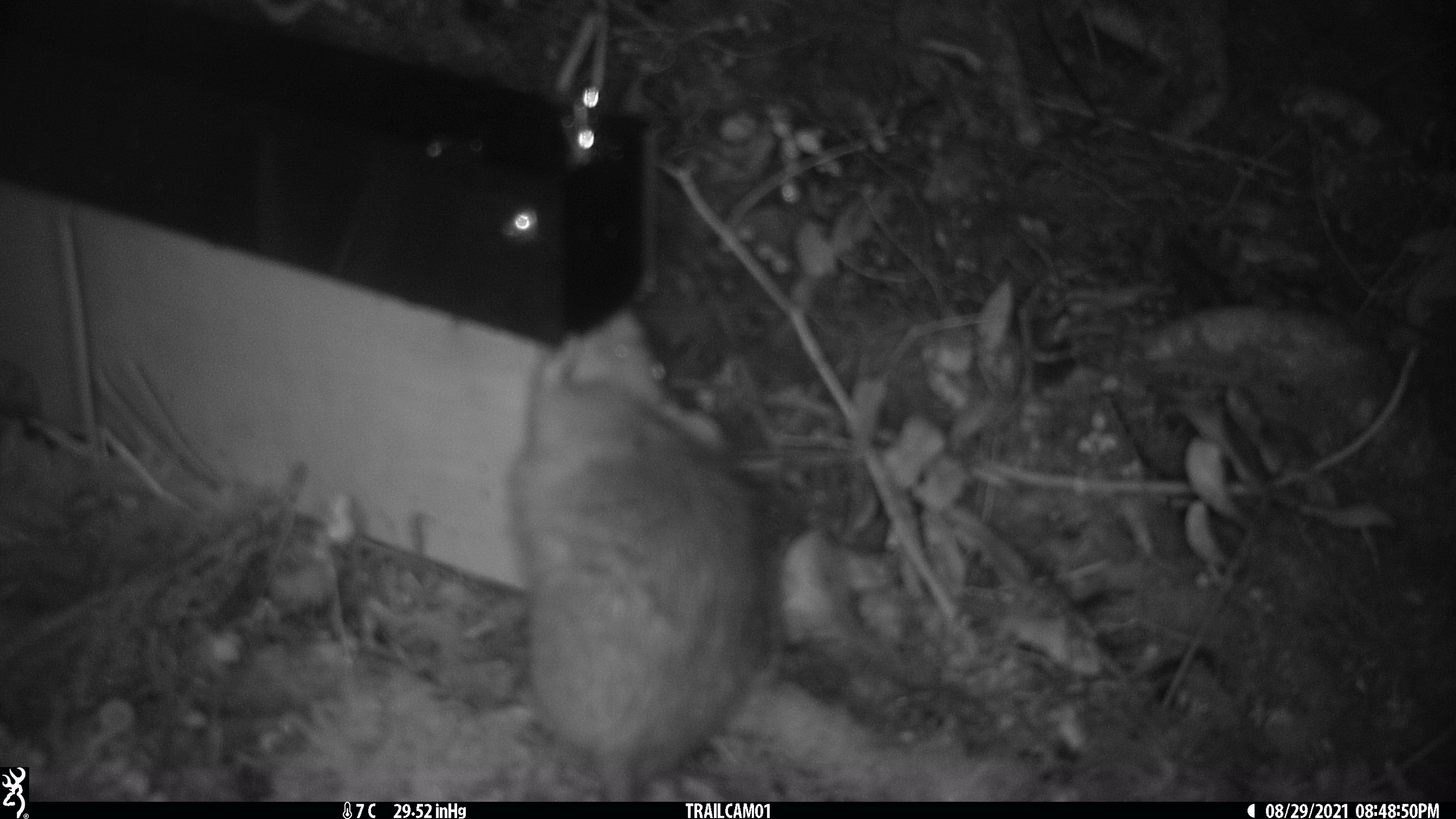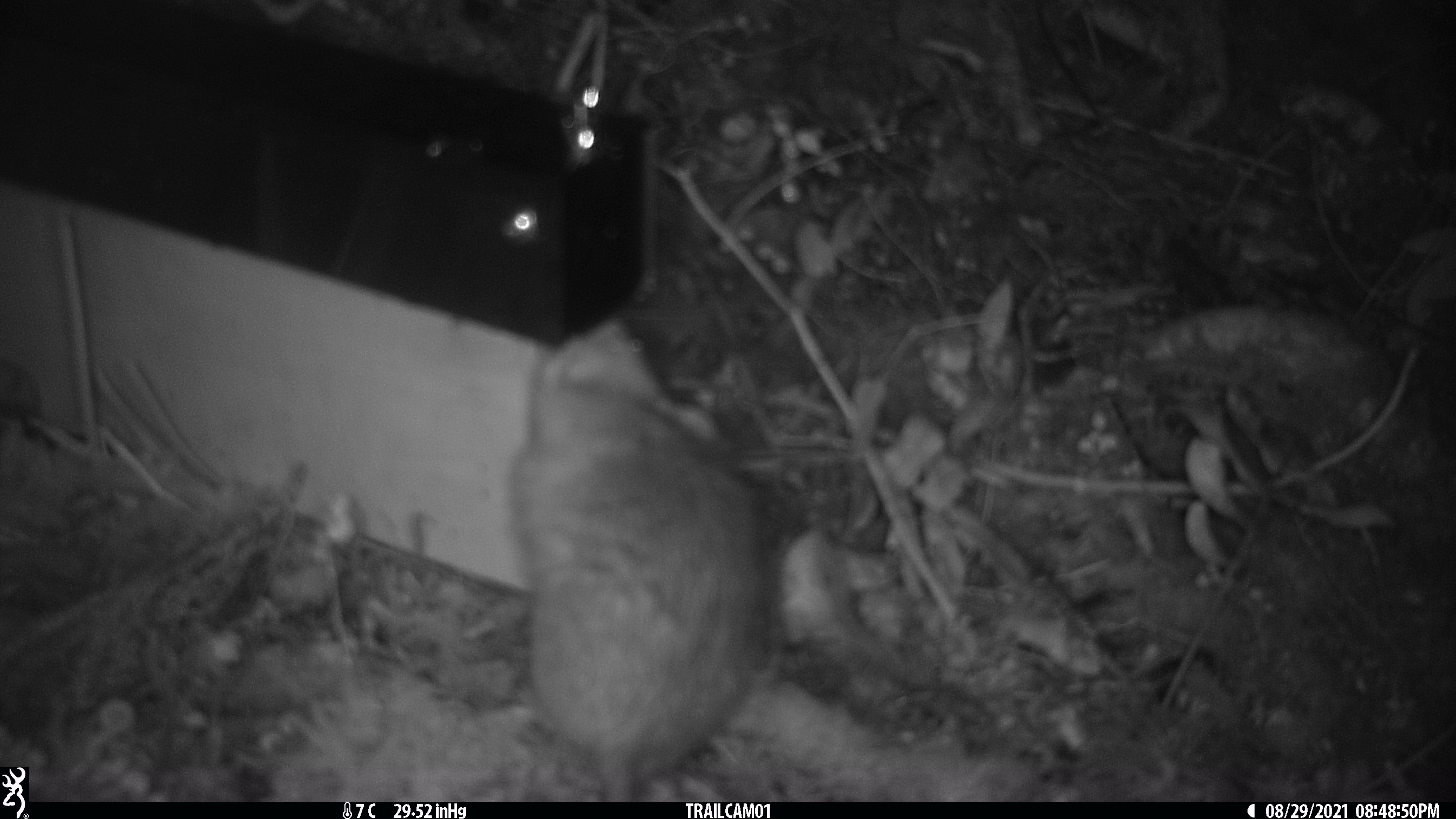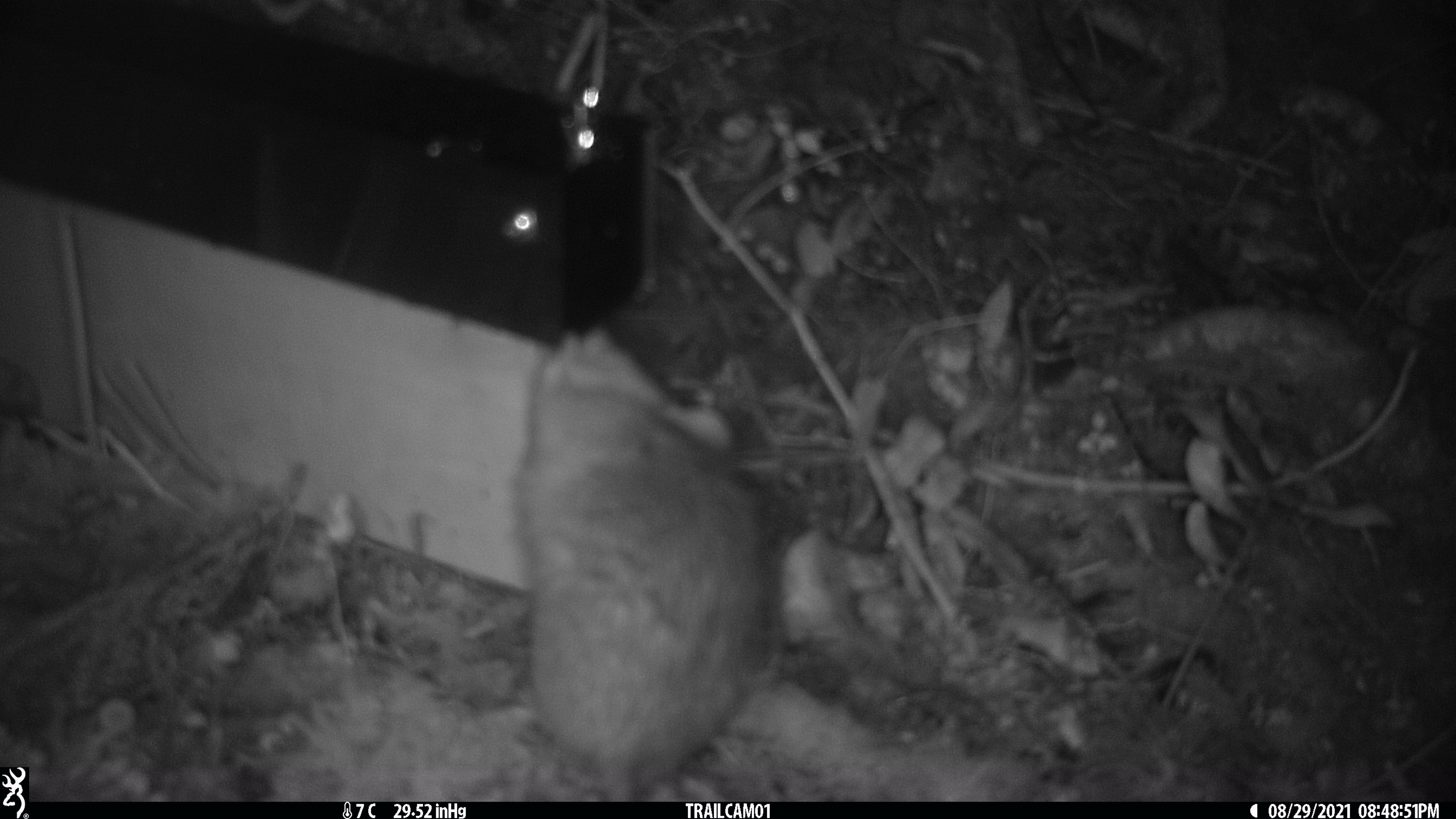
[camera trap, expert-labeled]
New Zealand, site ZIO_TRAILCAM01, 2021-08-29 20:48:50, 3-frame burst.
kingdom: Animalia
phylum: Chordata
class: Mammalia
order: Rodentia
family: Muridae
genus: Rattus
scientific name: Rattus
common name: rat